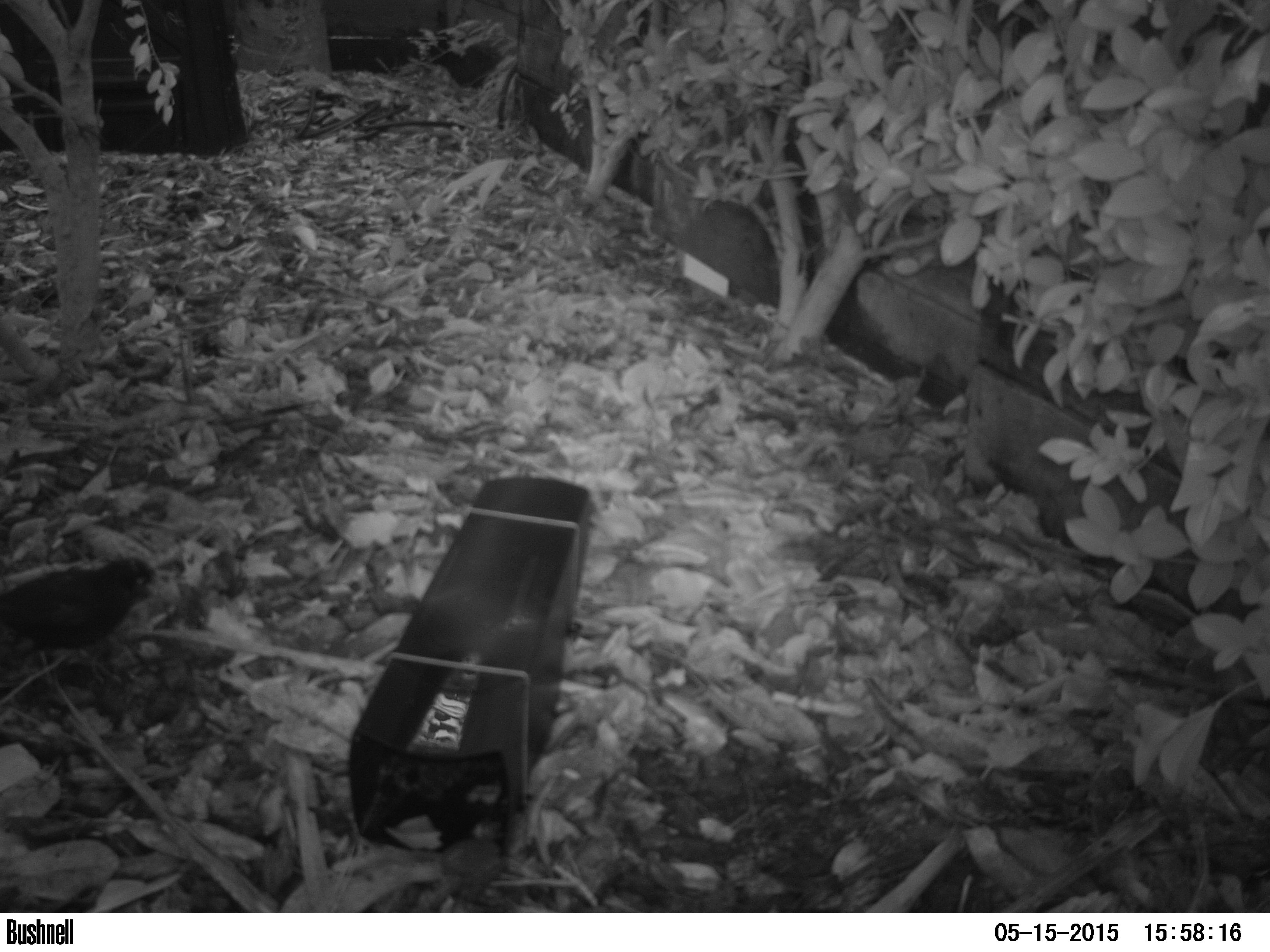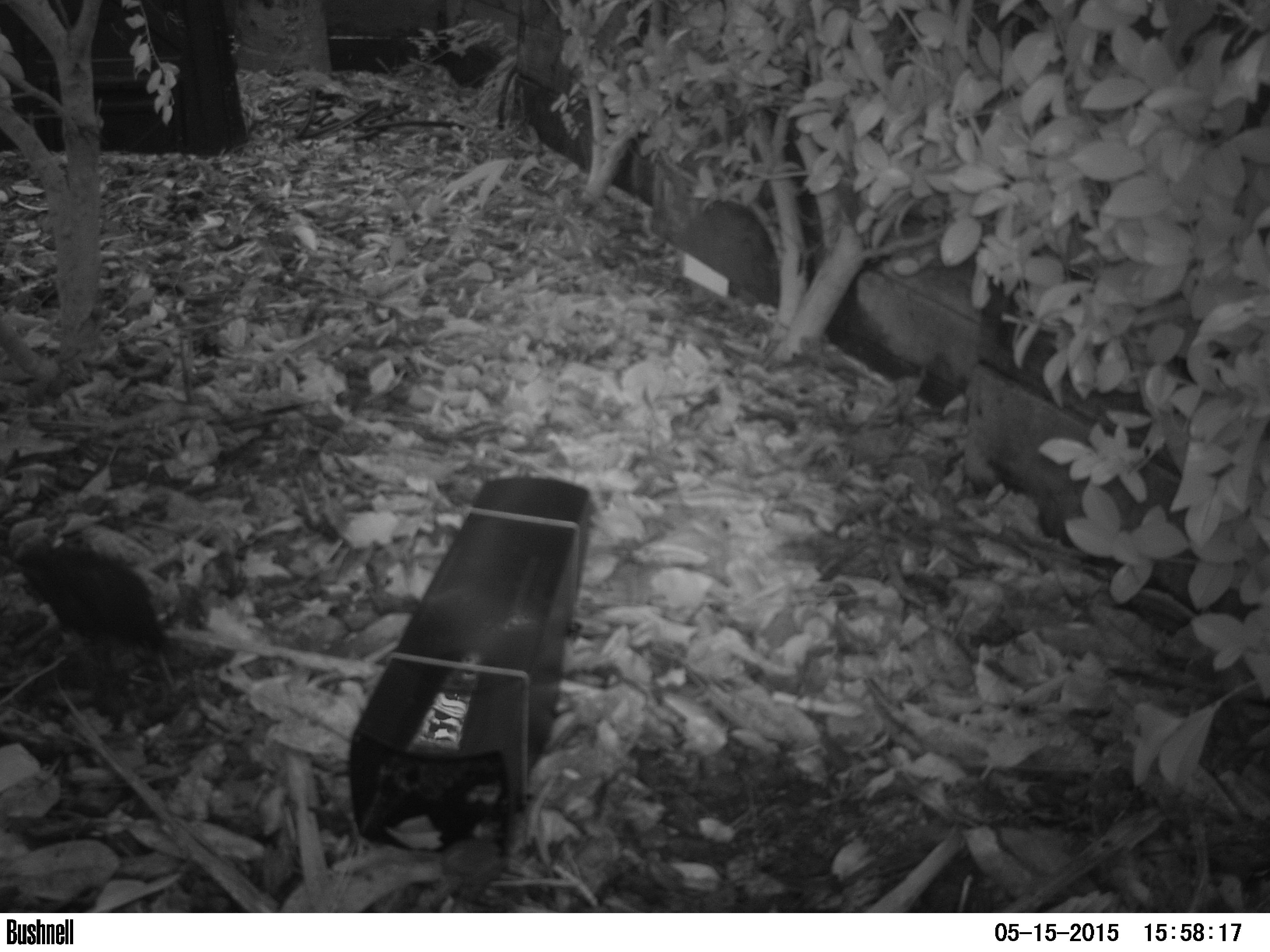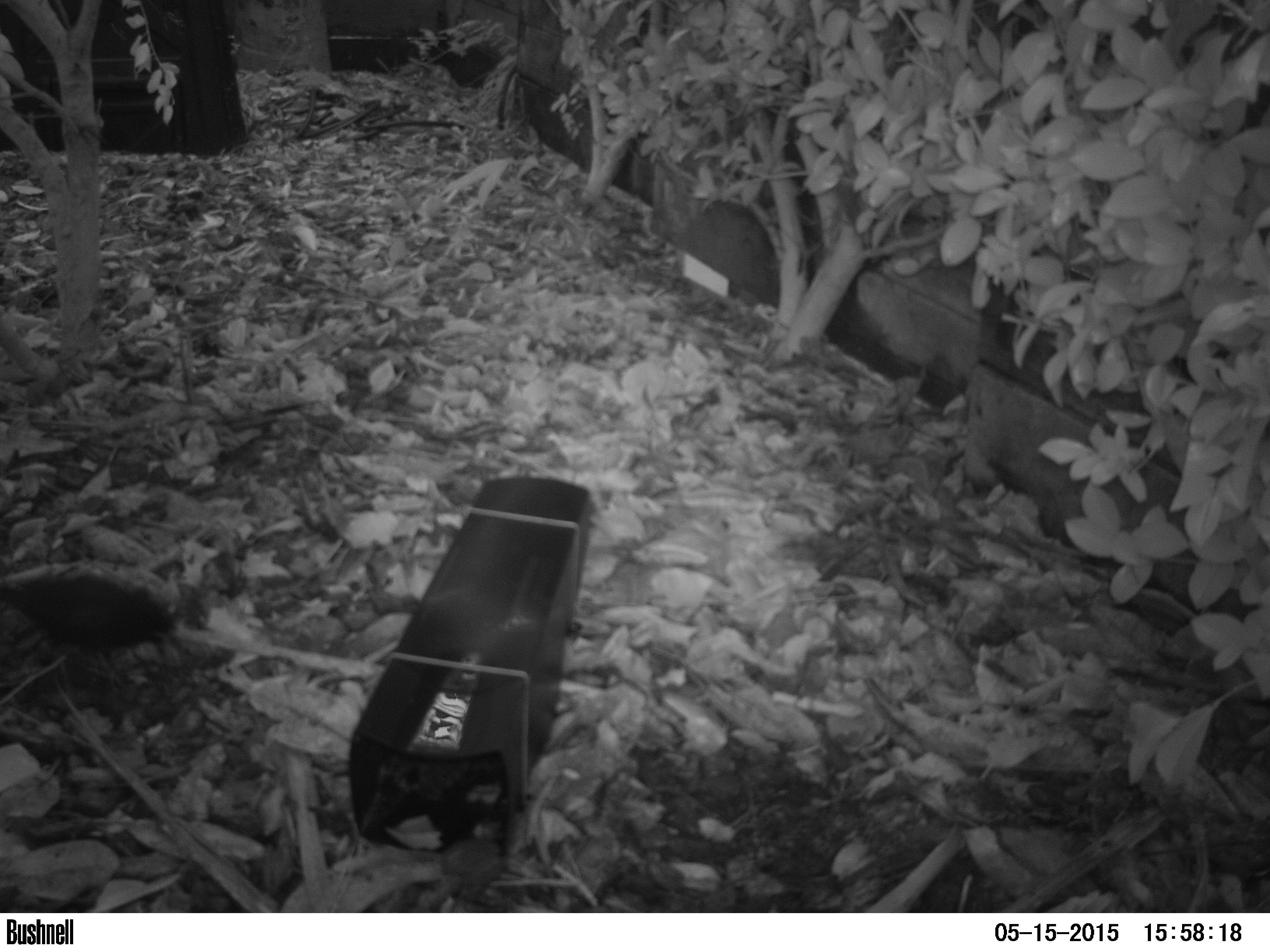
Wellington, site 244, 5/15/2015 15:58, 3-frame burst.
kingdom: Animalia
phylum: Chordata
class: Aves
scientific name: Aves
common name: bird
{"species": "bird (Aves)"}